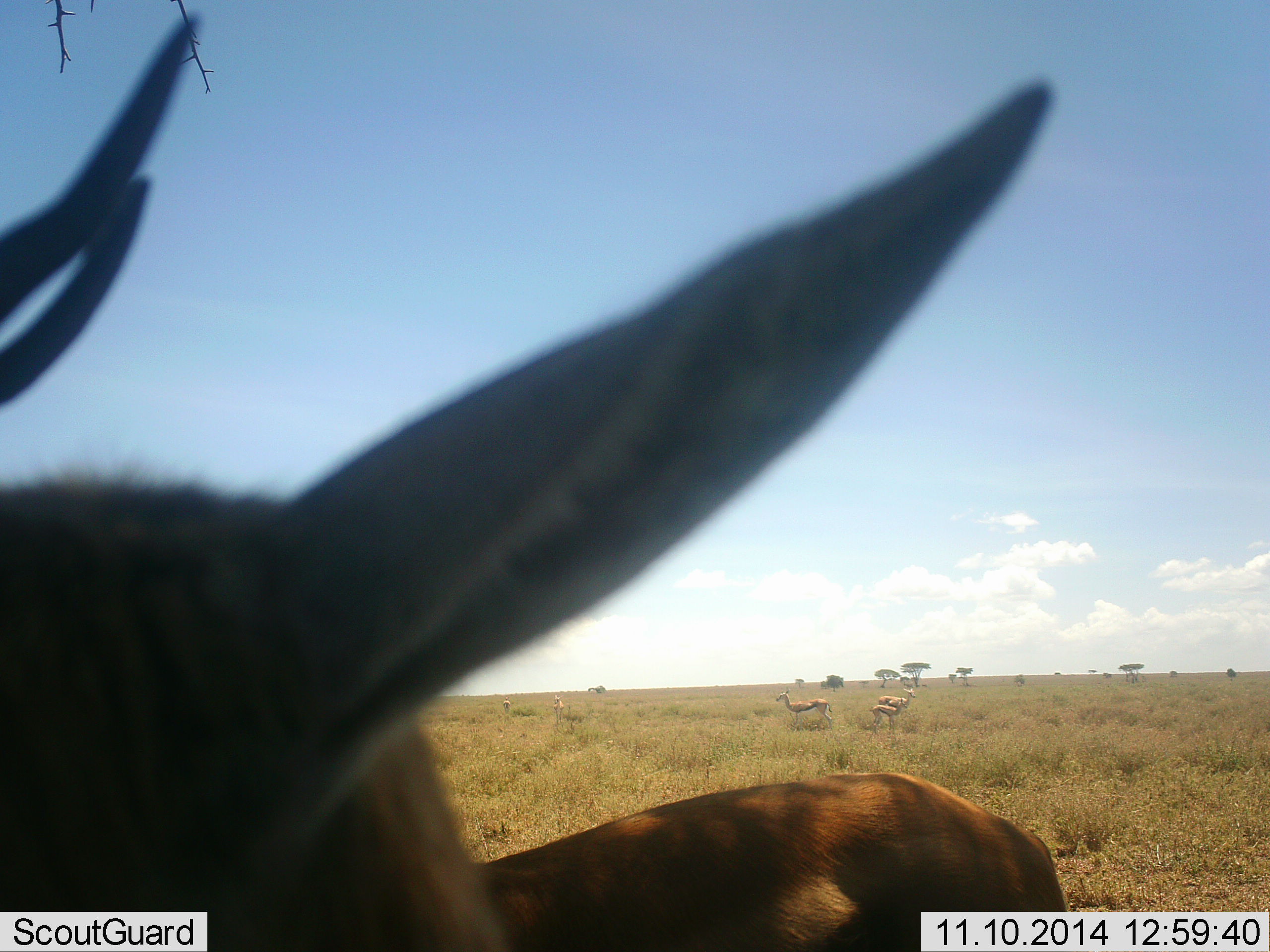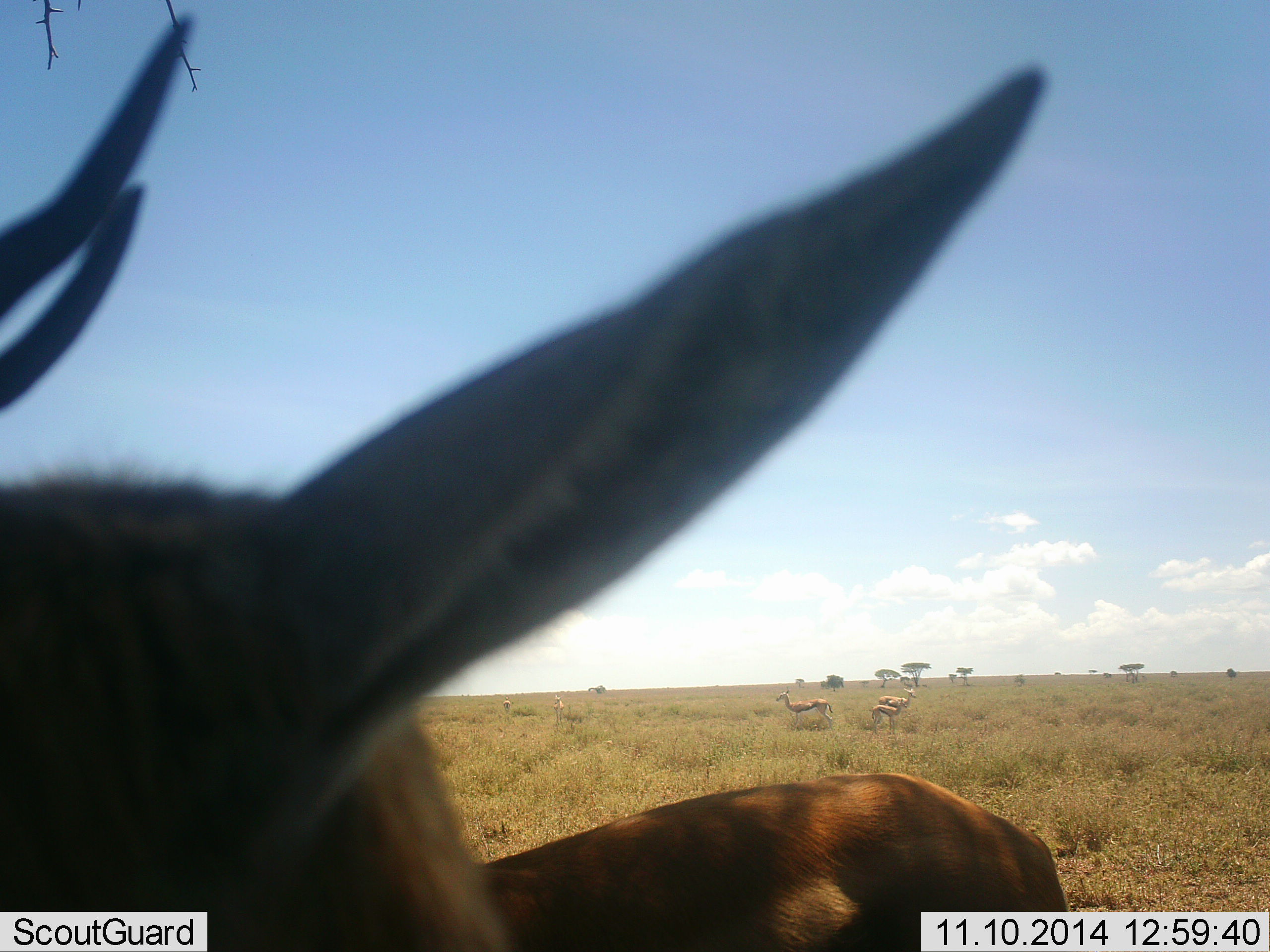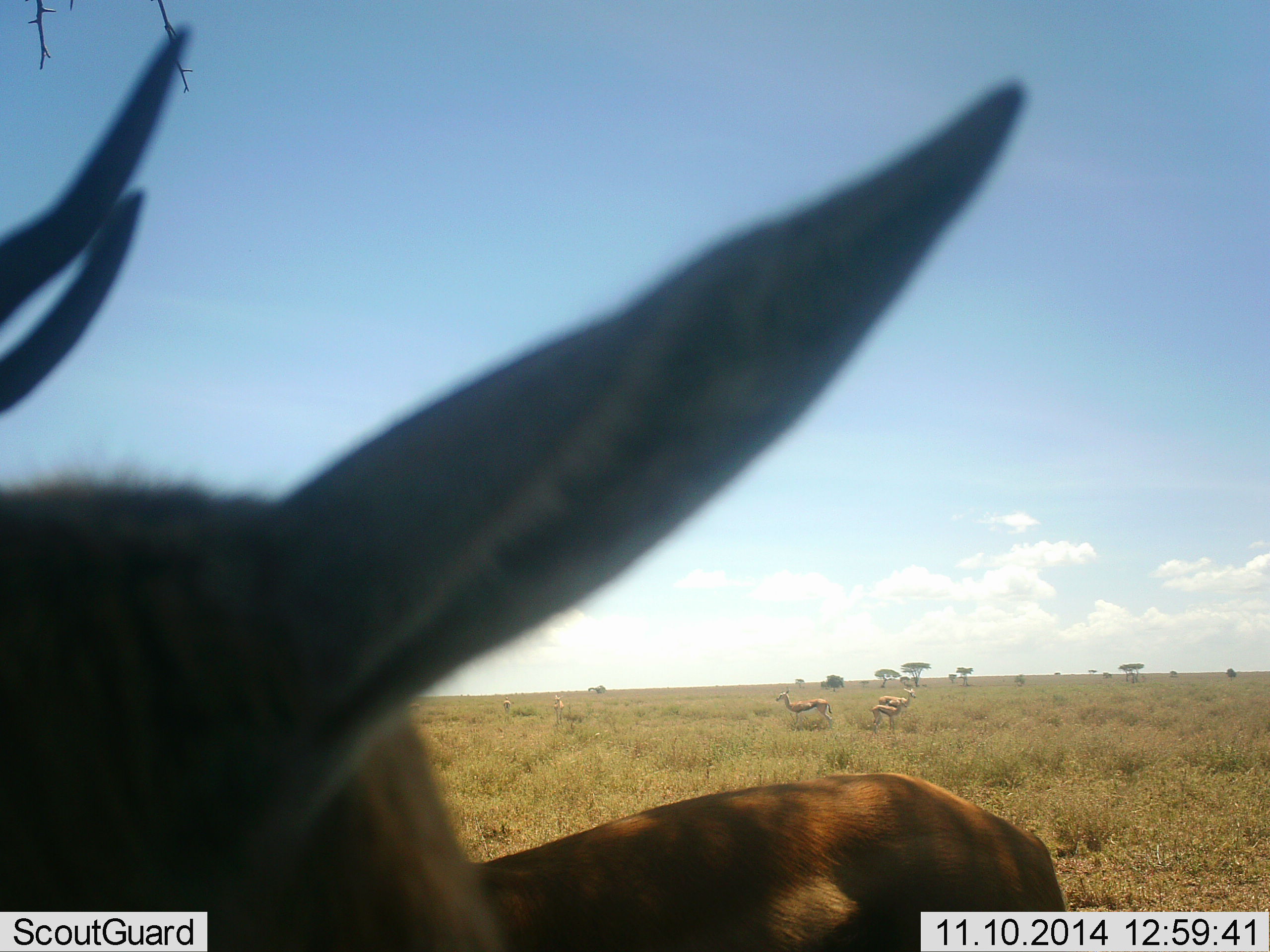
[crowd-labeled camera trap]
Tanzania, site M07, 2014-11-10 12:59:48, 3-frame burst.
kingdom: Animalia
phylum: Chordata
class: Mammalia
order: Artiodactyla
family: Bovidae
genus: Eudorcas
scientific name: Eudorcas thomsonii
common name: thomson's gazelle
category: gazellethomsons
Gazellethomsons (thomson's gazelle) (Eudorcas thomsonii), count 4. Behavior (volunteer vote fractions): standing 100%, resting 0%, moving 0%, interacting 0%. Young present (vote fraction): 20%. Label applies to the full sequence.